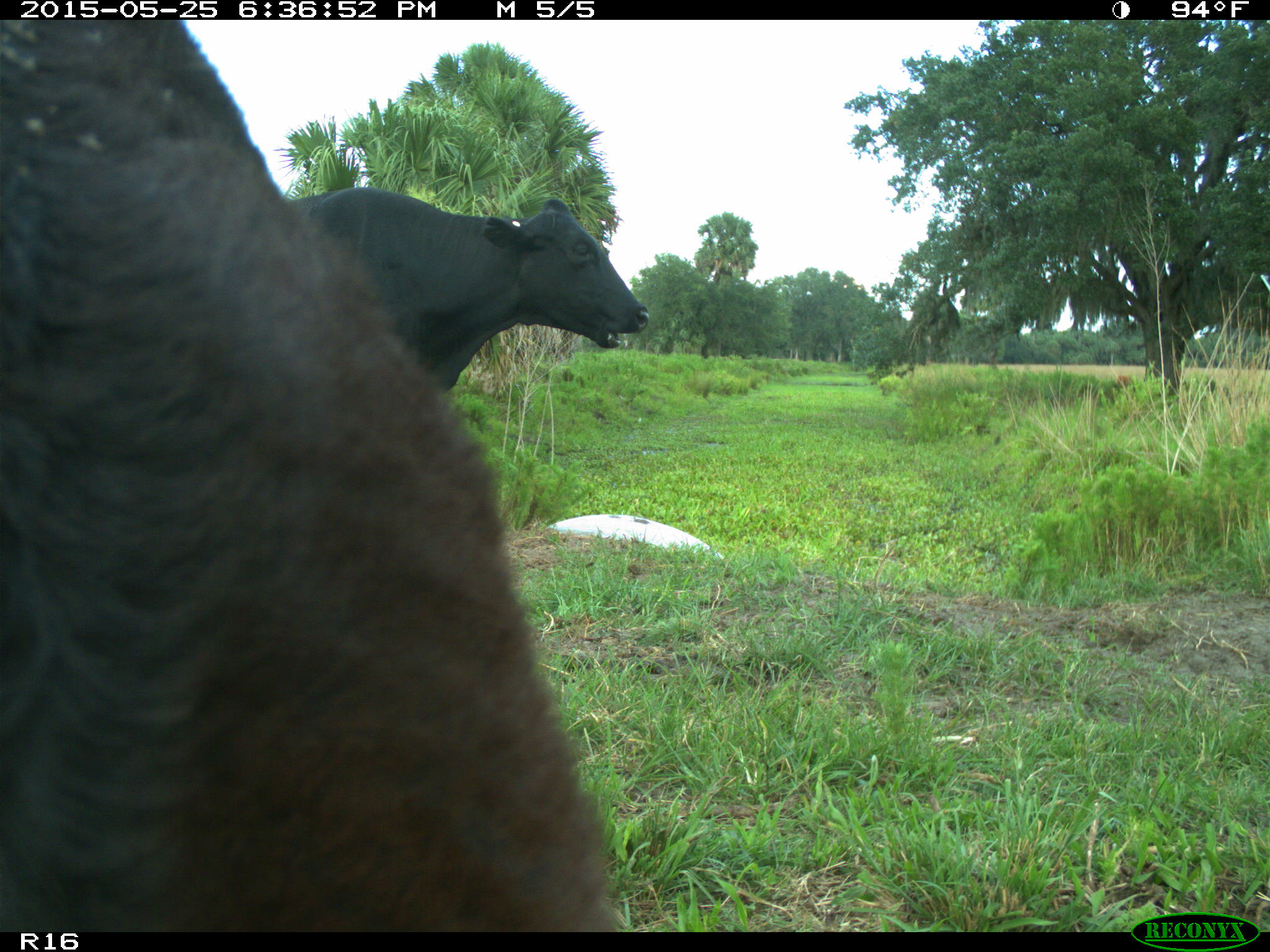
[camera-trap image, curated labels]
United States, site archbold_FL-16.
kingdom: Animalia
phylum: Chordata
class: Mammalia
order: Artiodactyla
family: Bovidae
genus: Bos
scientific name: Bos taurus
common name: domestic cow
Bos taurus (domestic cow).